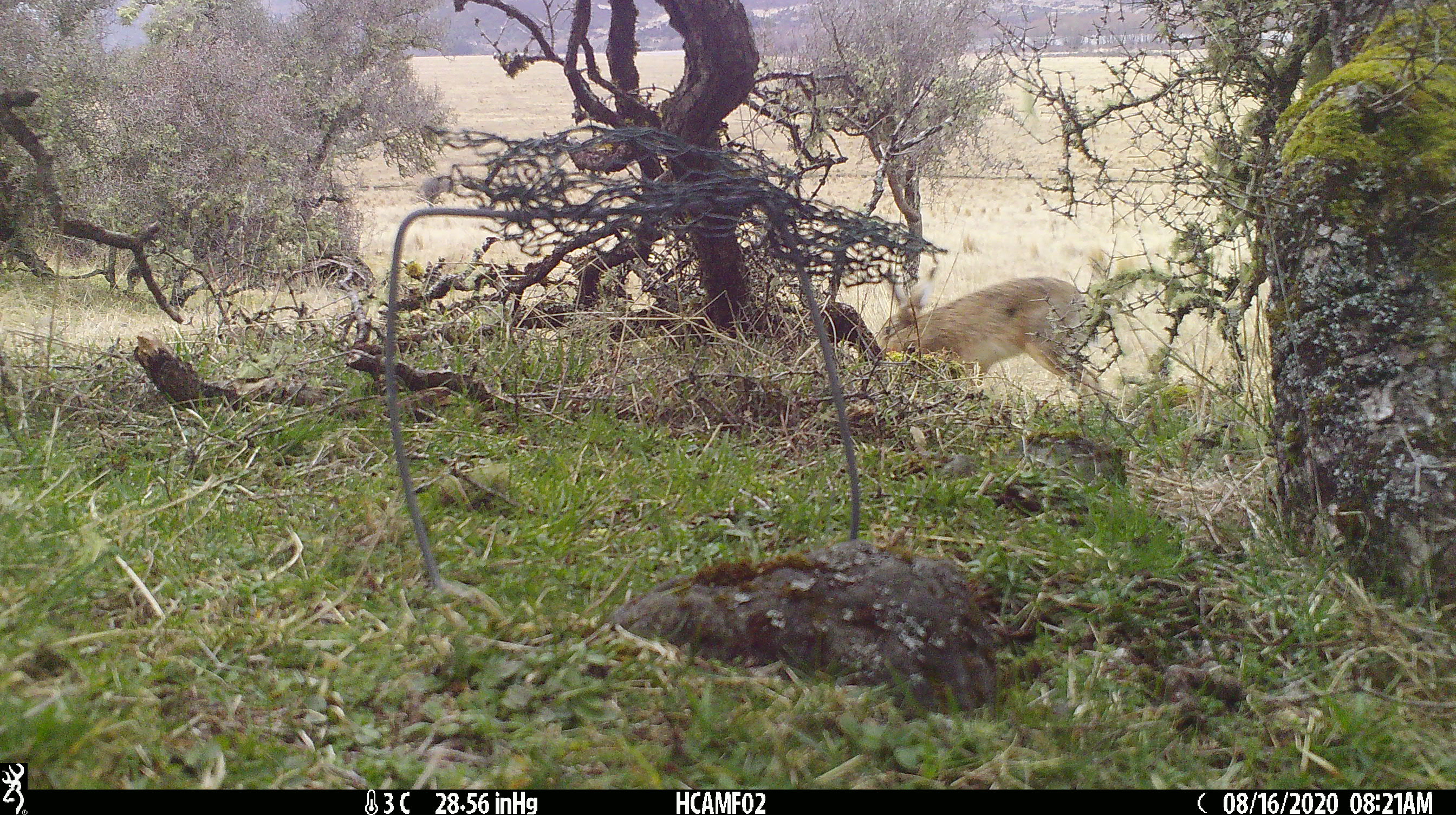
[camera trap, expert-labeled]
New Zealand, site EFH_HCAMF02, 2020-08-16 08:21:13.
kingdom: Animalia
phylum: Chordata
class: Mammalia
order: Lagomorpha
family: Leporidae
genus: Lepus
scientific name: Lepus europaeus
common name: brown hare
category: hare